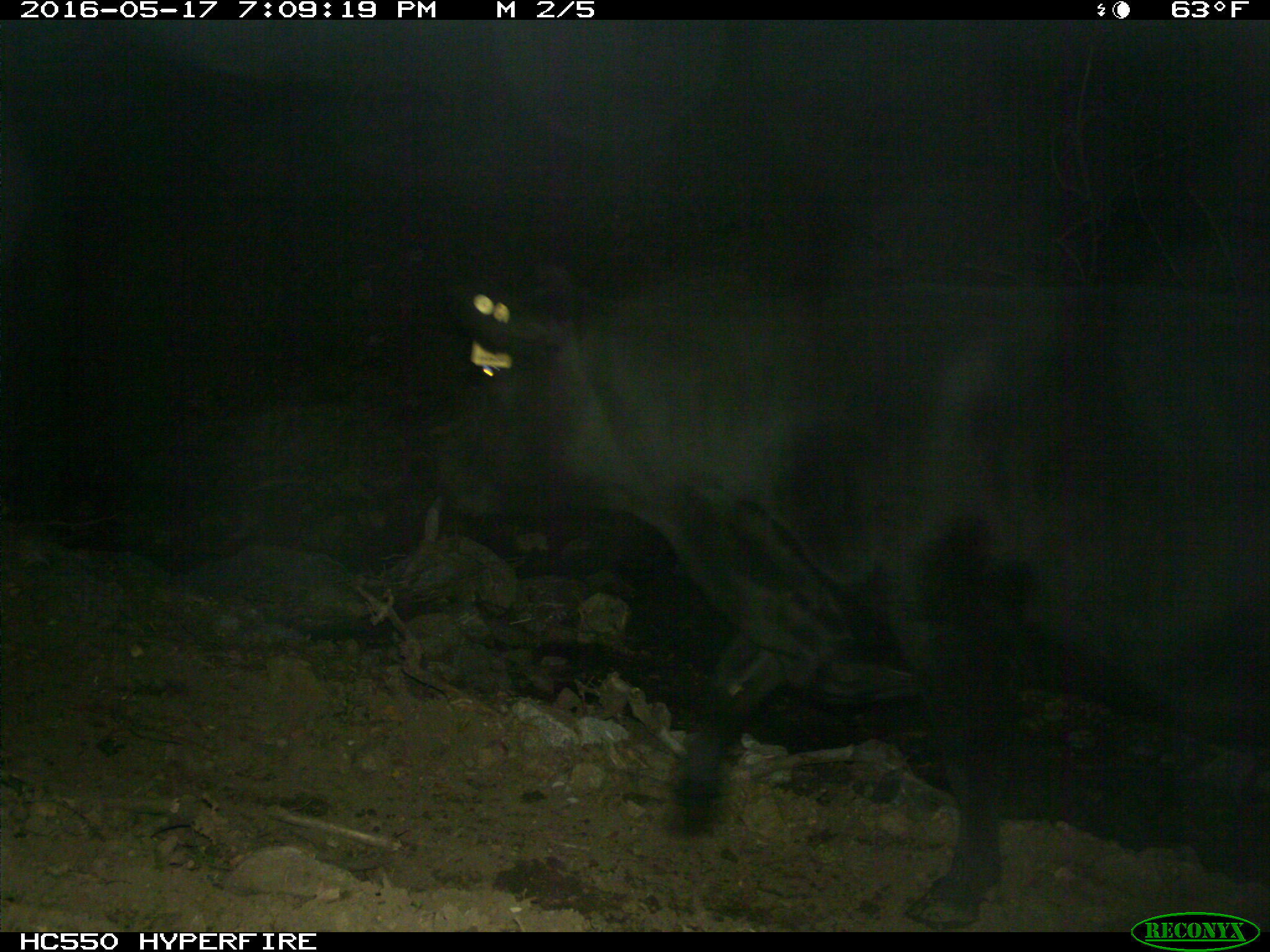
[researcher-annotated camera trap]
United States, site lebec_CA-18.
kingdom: Animalia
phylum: Chordata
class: Mammalia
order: Artiodactyla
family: Bovidae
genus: Bos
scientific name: Bos taurus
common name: domestic cow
Bos taurus (domestic cow).